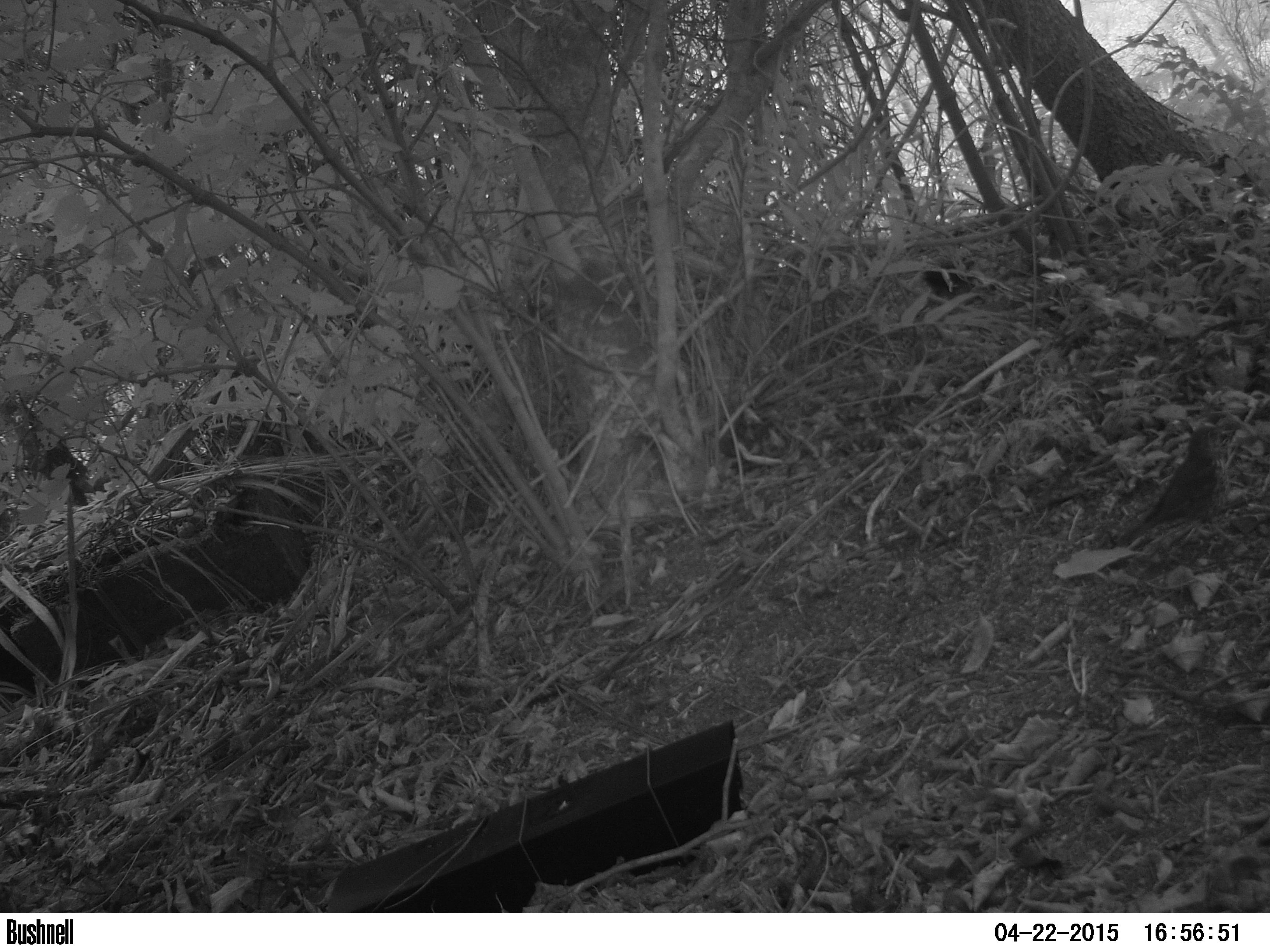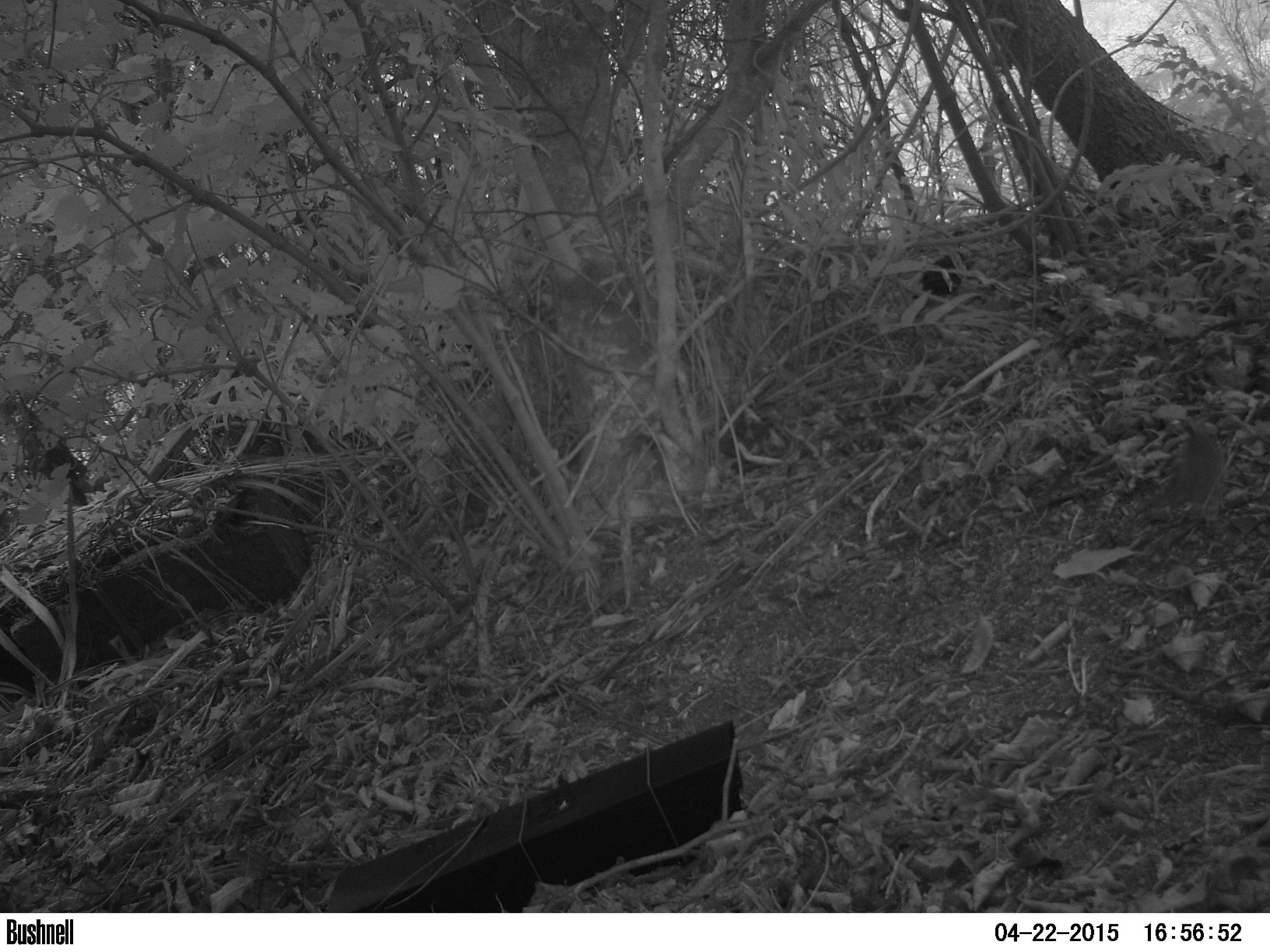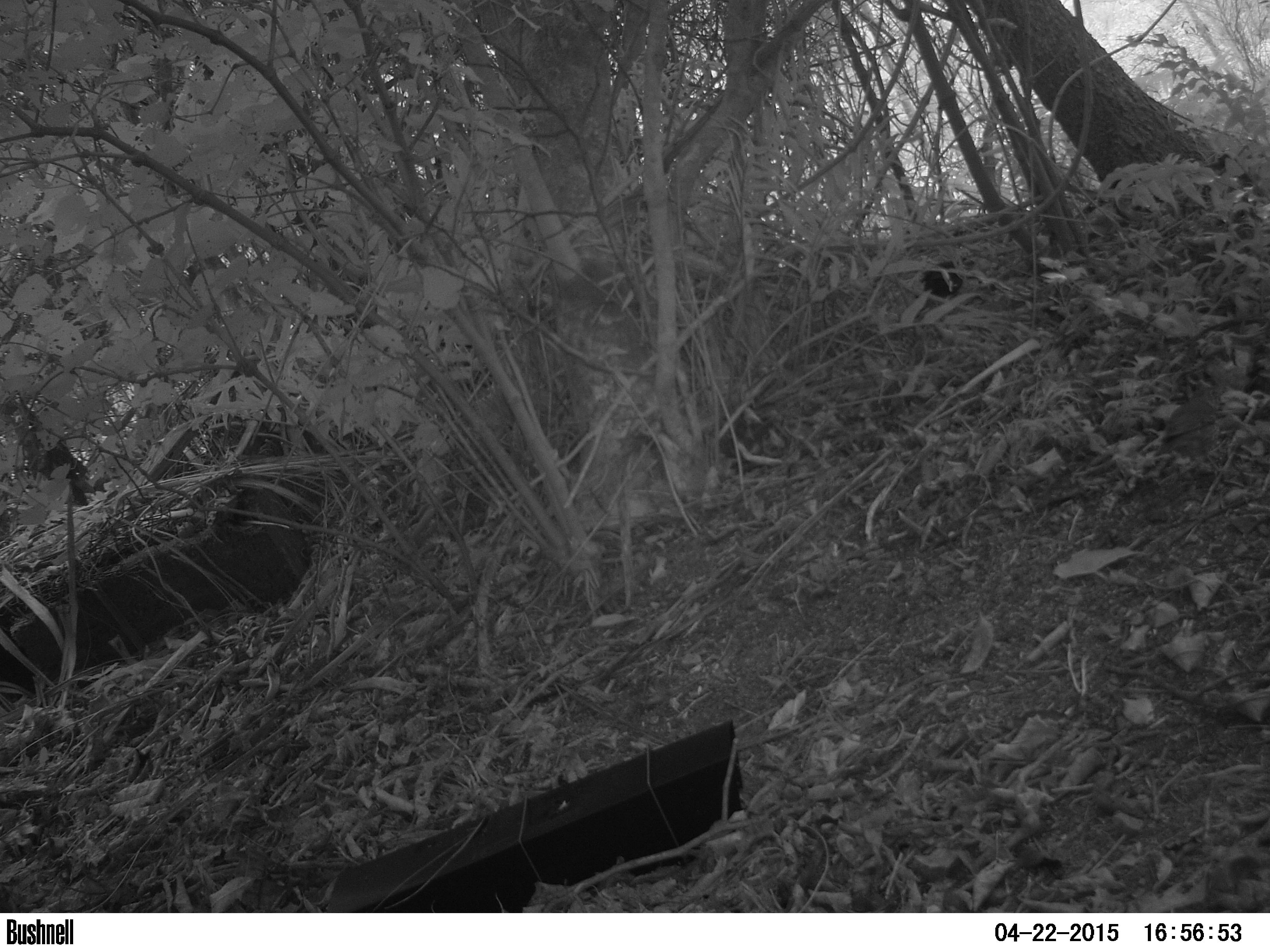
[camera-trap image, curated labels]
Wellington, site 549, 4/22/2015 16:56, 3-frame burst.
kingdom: Animalia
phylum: Chordata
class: Aves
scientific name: Aves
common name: bird